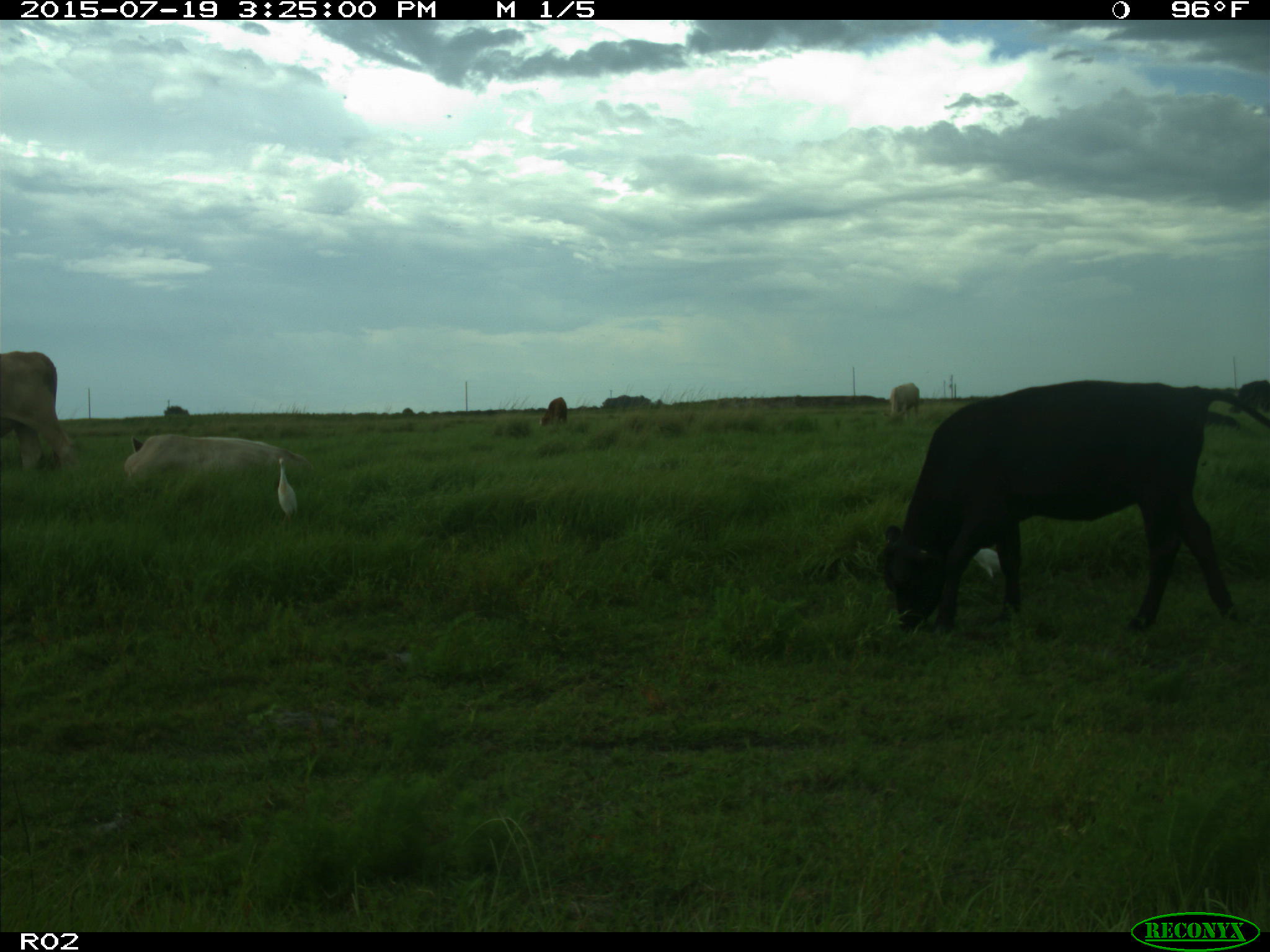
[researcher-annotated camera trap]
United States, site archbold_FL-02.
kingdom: Animalia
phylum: Chordata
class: Mammalia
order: Artiodactyla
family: Bovidae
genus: Bos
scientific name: Bos taurus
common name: domestic cow